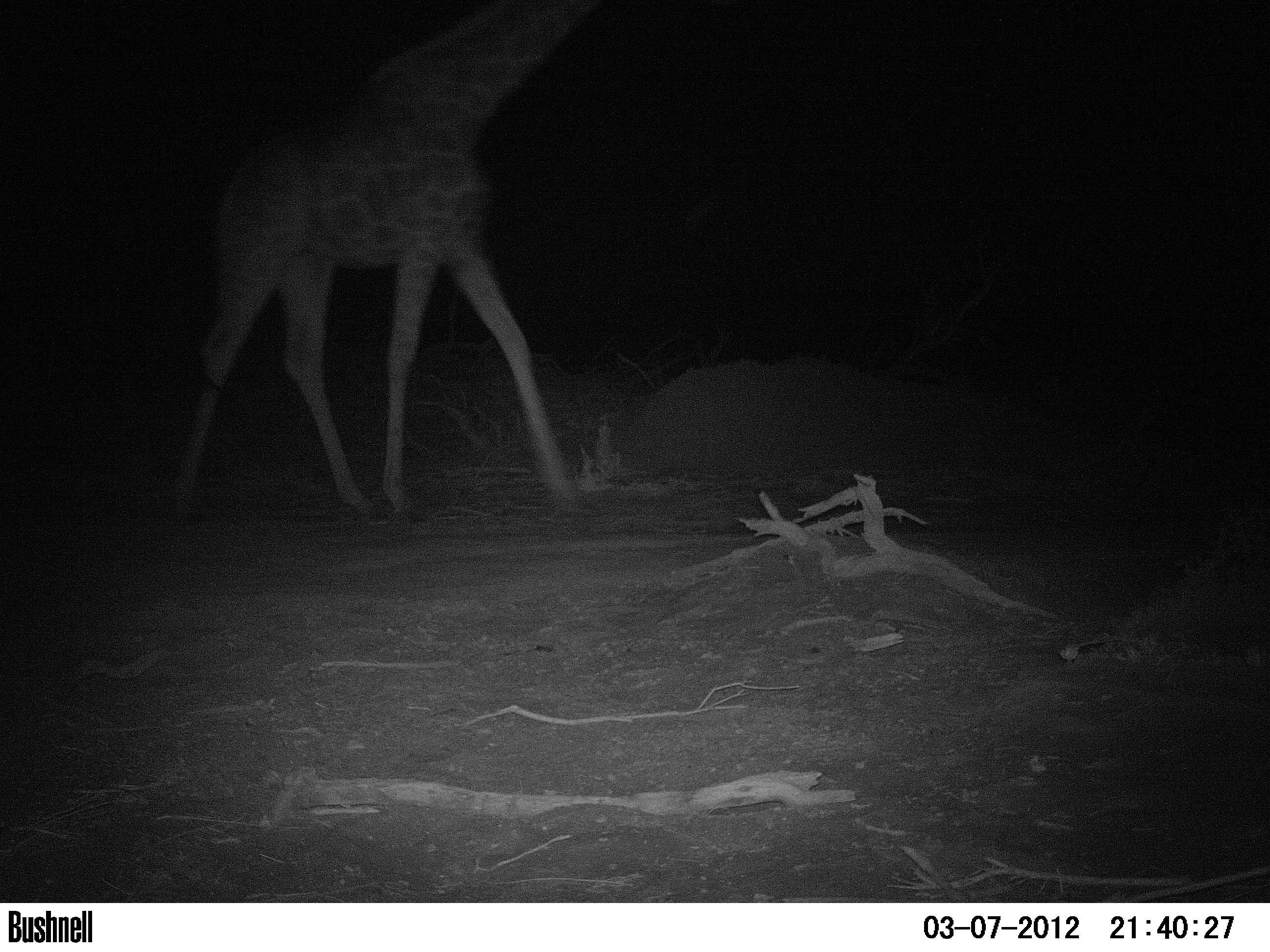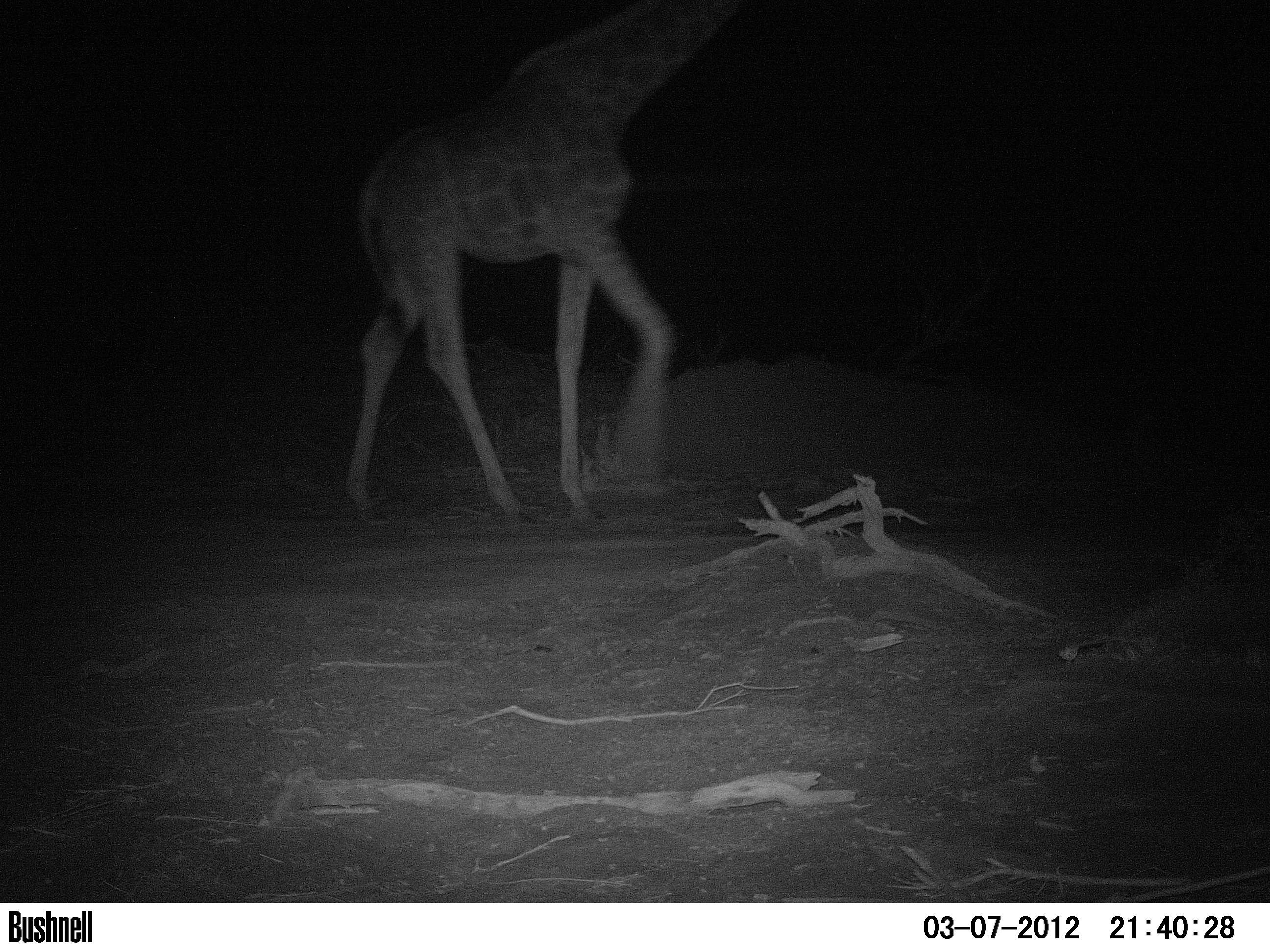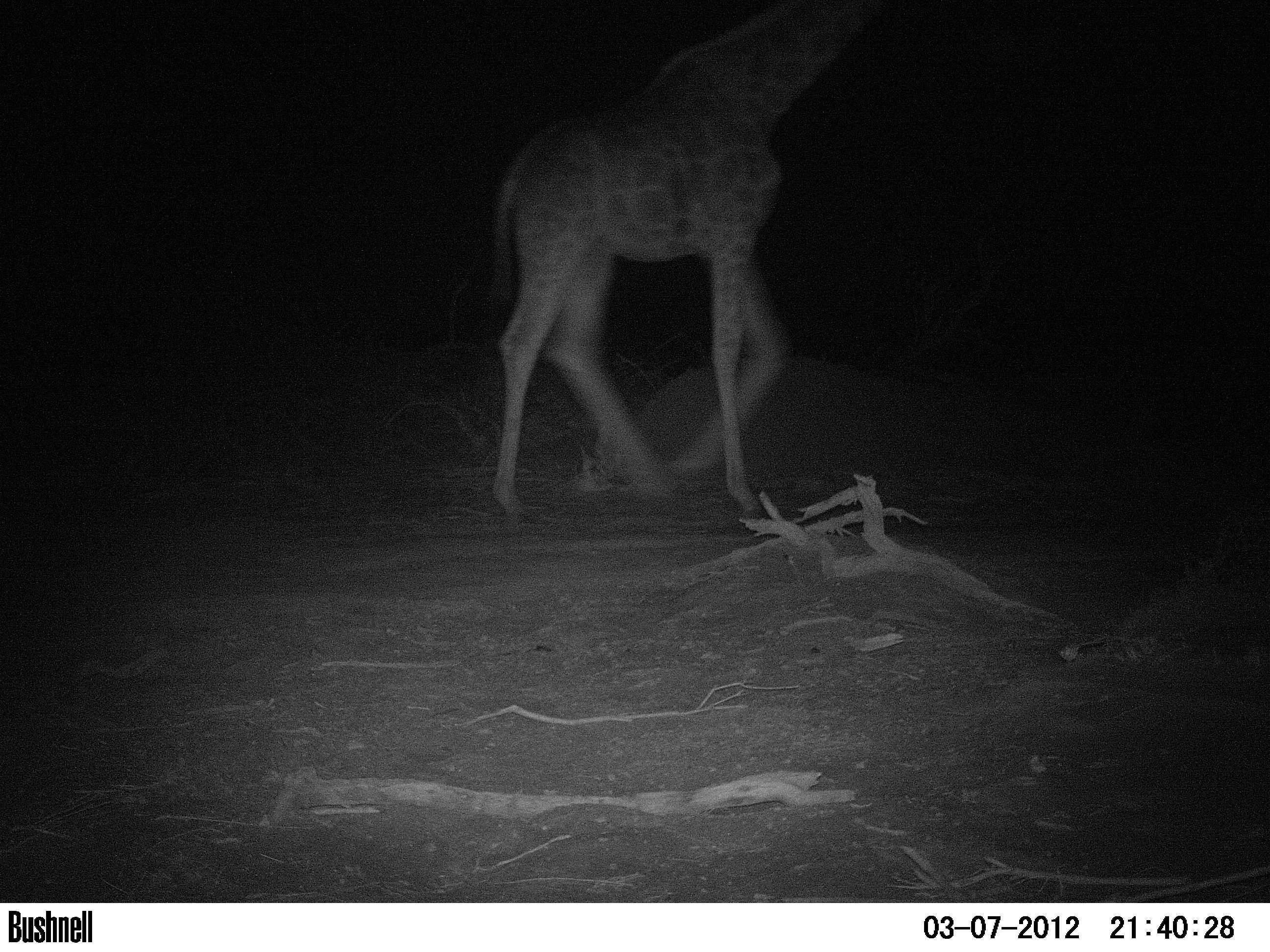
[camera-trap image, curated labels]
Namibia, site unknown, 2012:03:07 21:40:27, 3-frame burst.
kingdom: Animalia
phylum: Chordata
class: Mammalia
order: Artiodactyla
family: Giraffidae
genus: Giraffa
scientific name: Giraffa camelopardalis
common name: giraffe